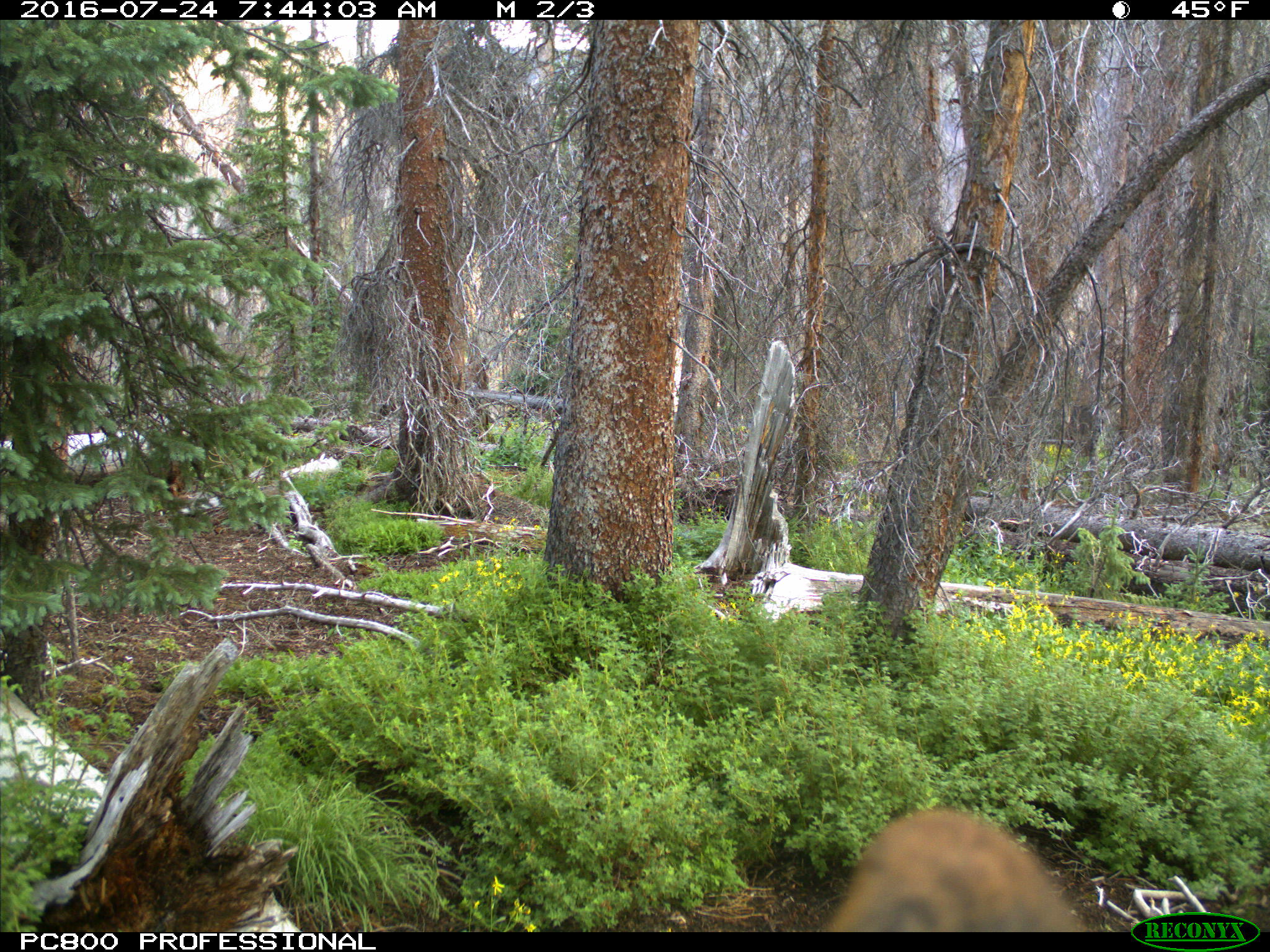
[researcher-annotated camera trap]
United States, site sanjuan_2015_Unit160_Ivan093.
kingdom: Animalia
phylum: Chordata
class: Mammalia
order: Artiodactyla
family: Cervidae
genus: Cervus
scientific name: Cervus elaphus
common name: red deer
Cervus elaphus (red deer).